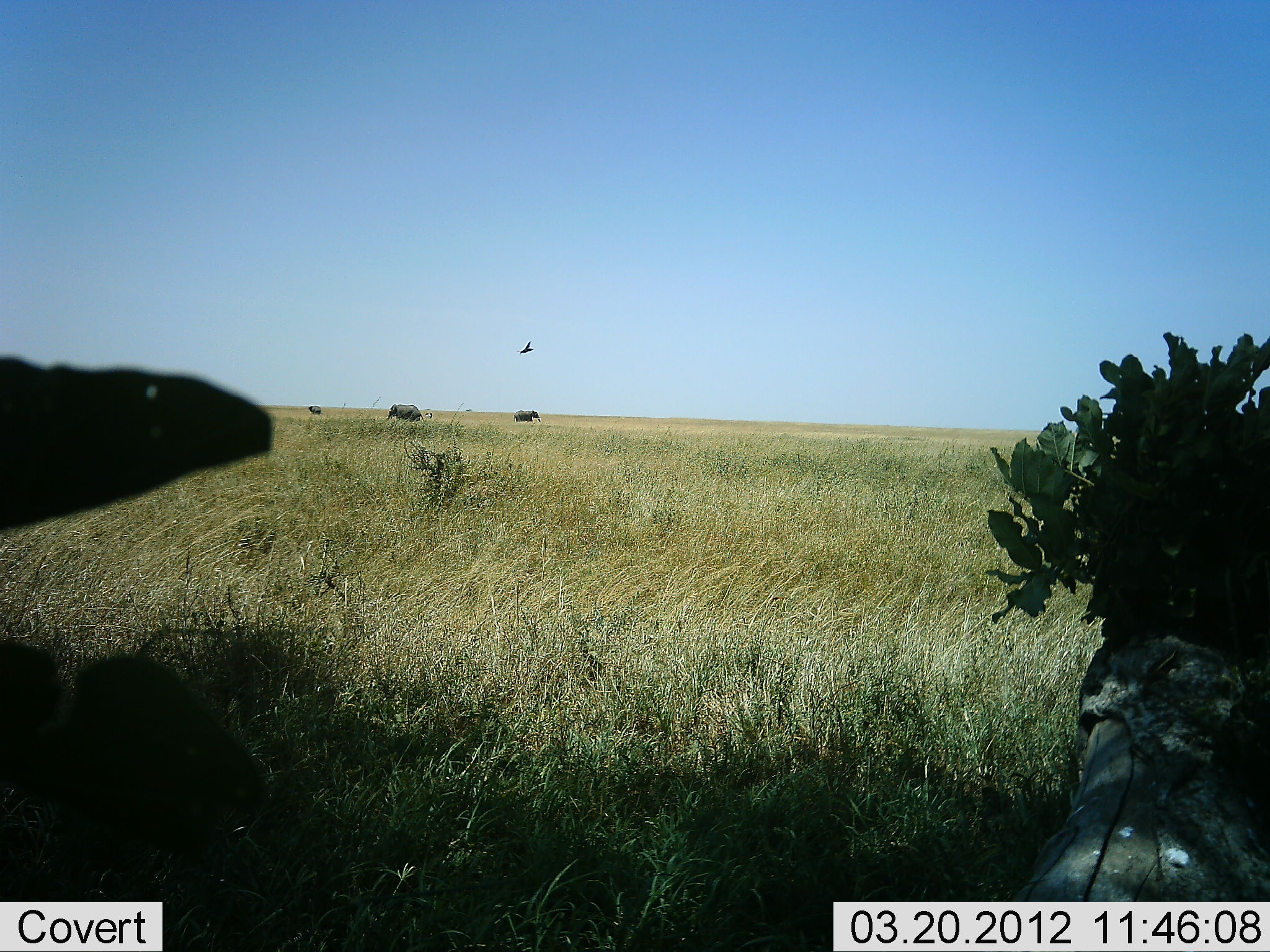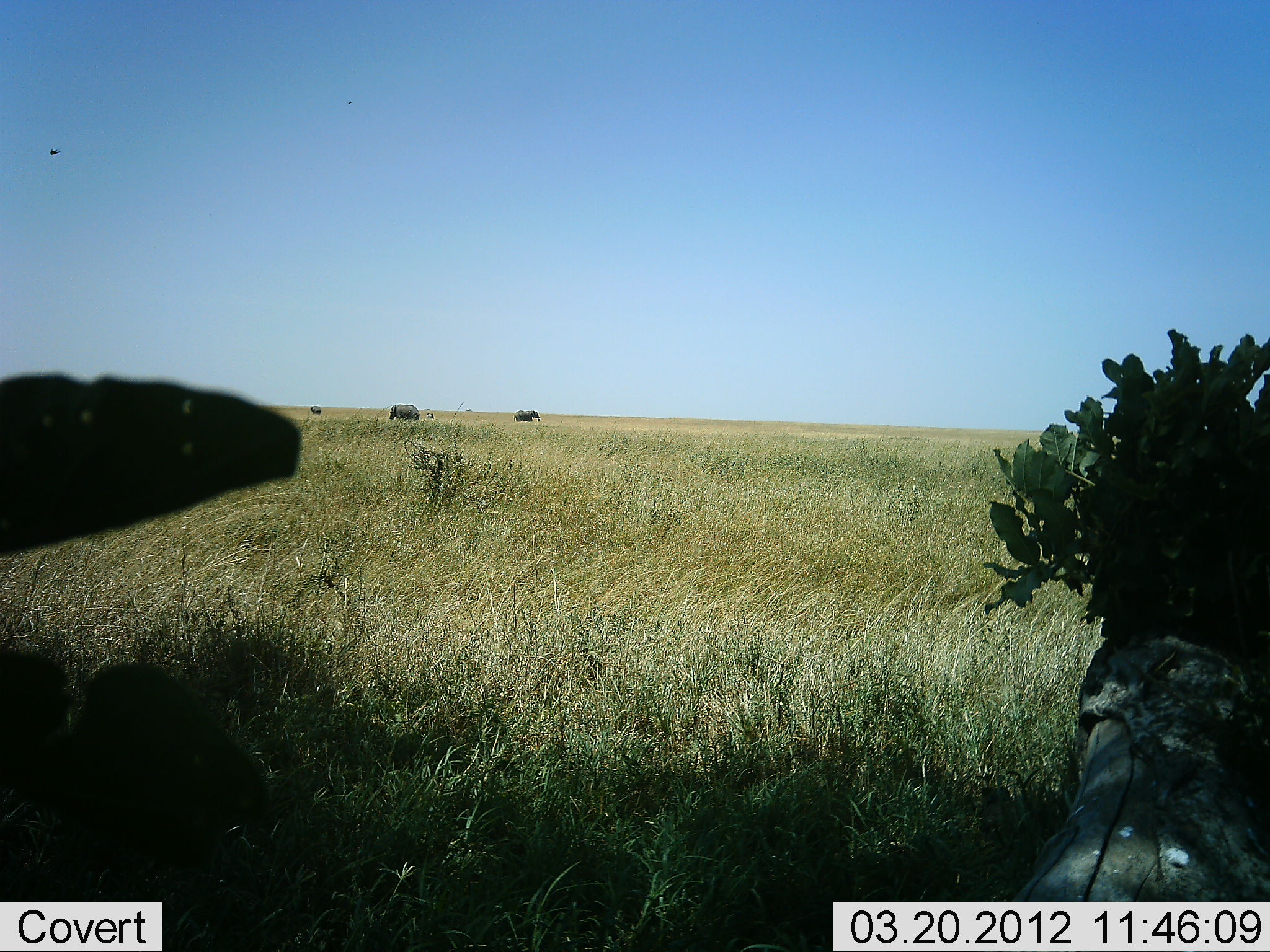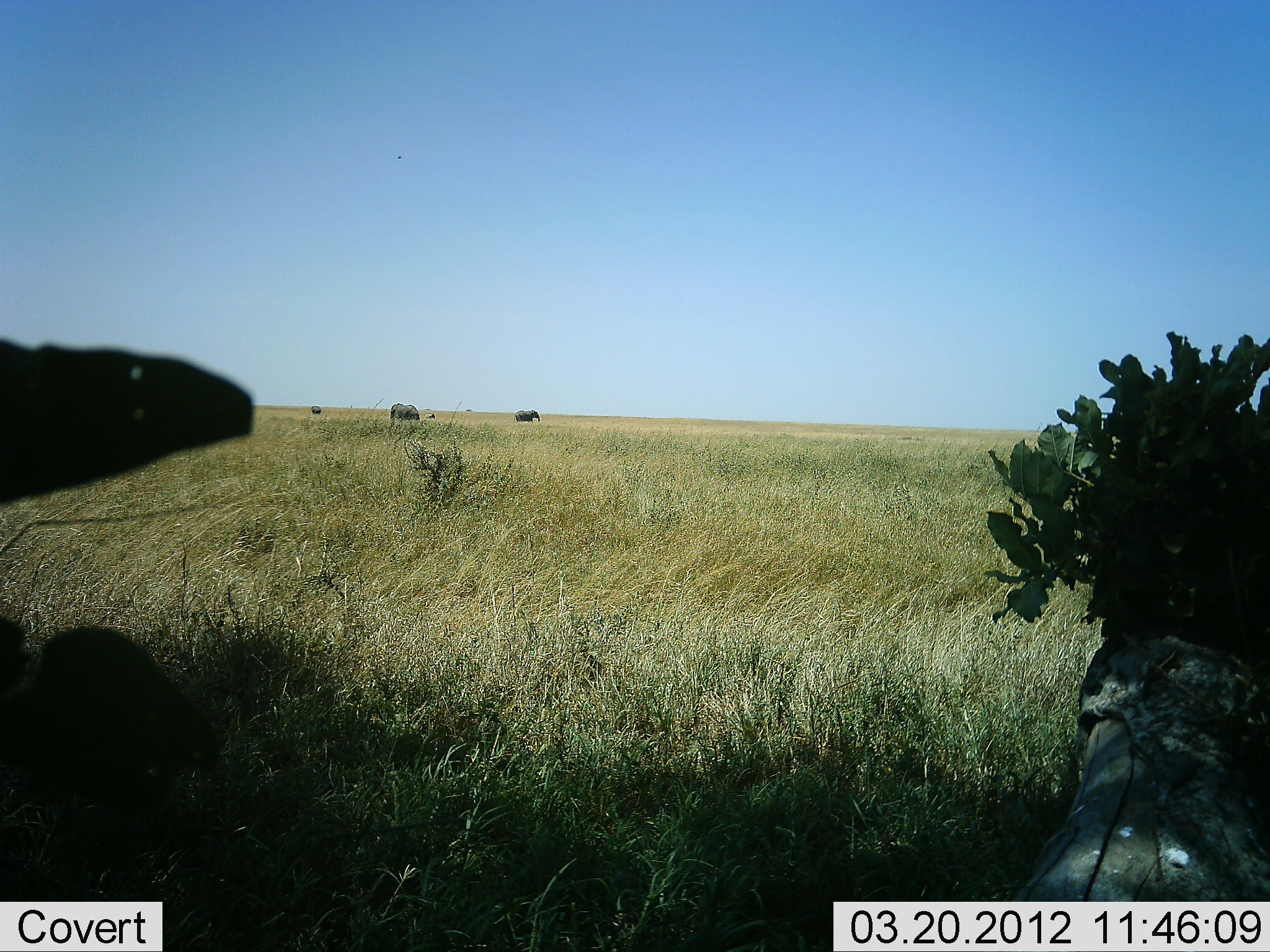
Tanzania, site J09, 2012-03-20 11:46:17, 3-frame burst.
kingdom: Animalia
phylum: Chordata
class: Mammalia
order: Proboscidea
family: Elephantidae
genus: Loxodonta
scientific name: Loxodonta africana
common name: african bush elephant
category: elephant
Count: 3.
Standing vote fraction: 61%.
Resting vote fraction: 0%.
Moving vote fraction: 22%.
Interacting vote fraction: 0%.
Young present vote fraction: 6%.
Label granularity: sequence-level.